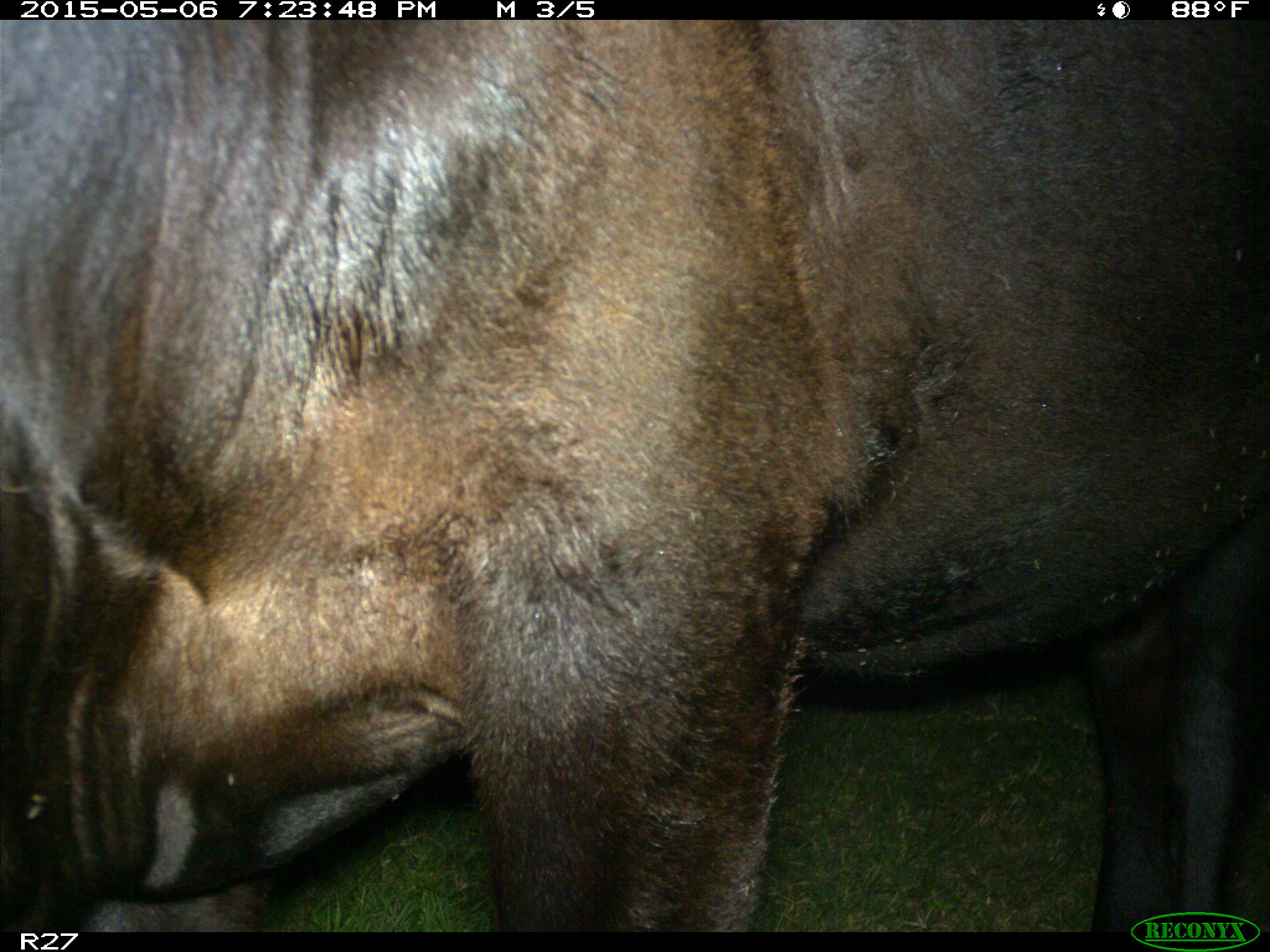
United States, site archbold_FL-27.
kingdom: Animalia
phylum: Chordata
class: Mammalia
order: Artiodactyla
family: Bovidae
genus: Bos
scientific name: Bos taurus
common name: domestic cow